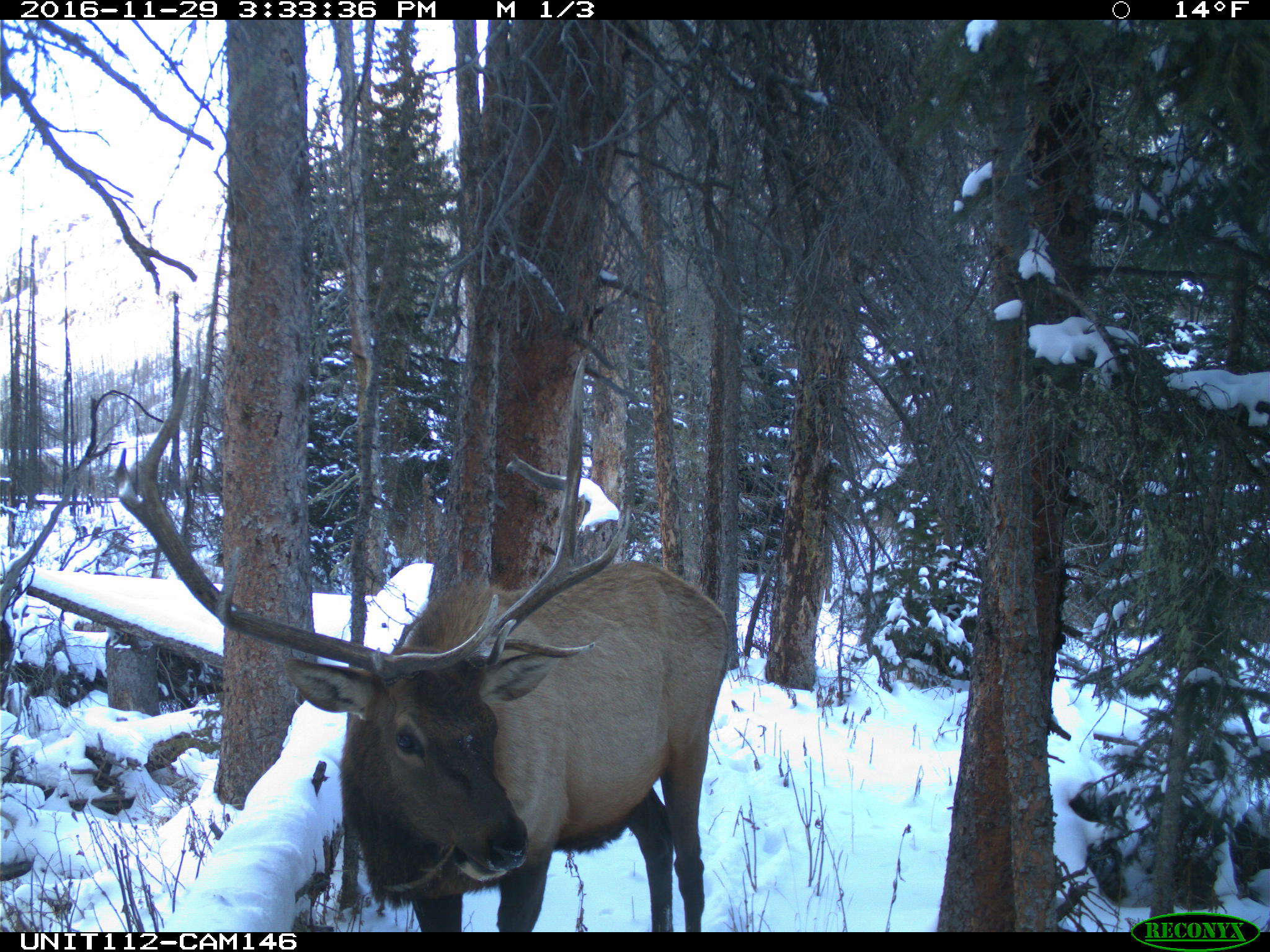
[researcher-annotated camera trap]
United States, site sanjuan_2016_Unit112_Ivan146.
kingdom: Animalia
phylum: Chordata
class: Mammalia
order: Artiodactyla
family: Cervidae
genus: Cervus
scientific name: Cervus elaphus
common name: red deer